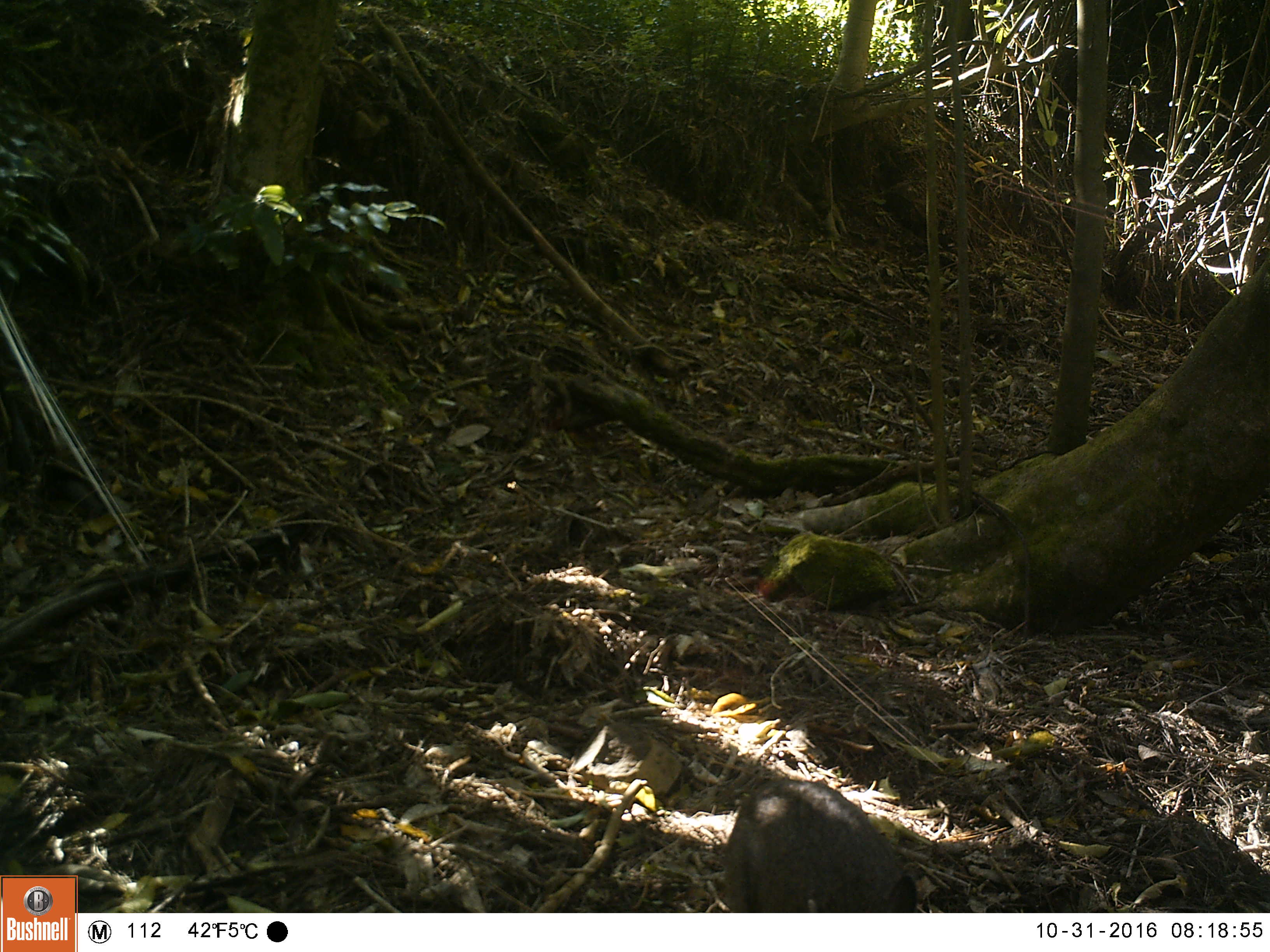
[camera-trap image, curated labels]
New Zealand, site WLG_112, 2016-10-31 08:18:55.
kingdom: Animalia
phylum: Chordata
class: Mammalia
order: Lagomorpha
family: Leporidae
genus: Oryctolagus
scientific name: Oryctolagus cuniculus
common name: european rabbit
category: rabbit